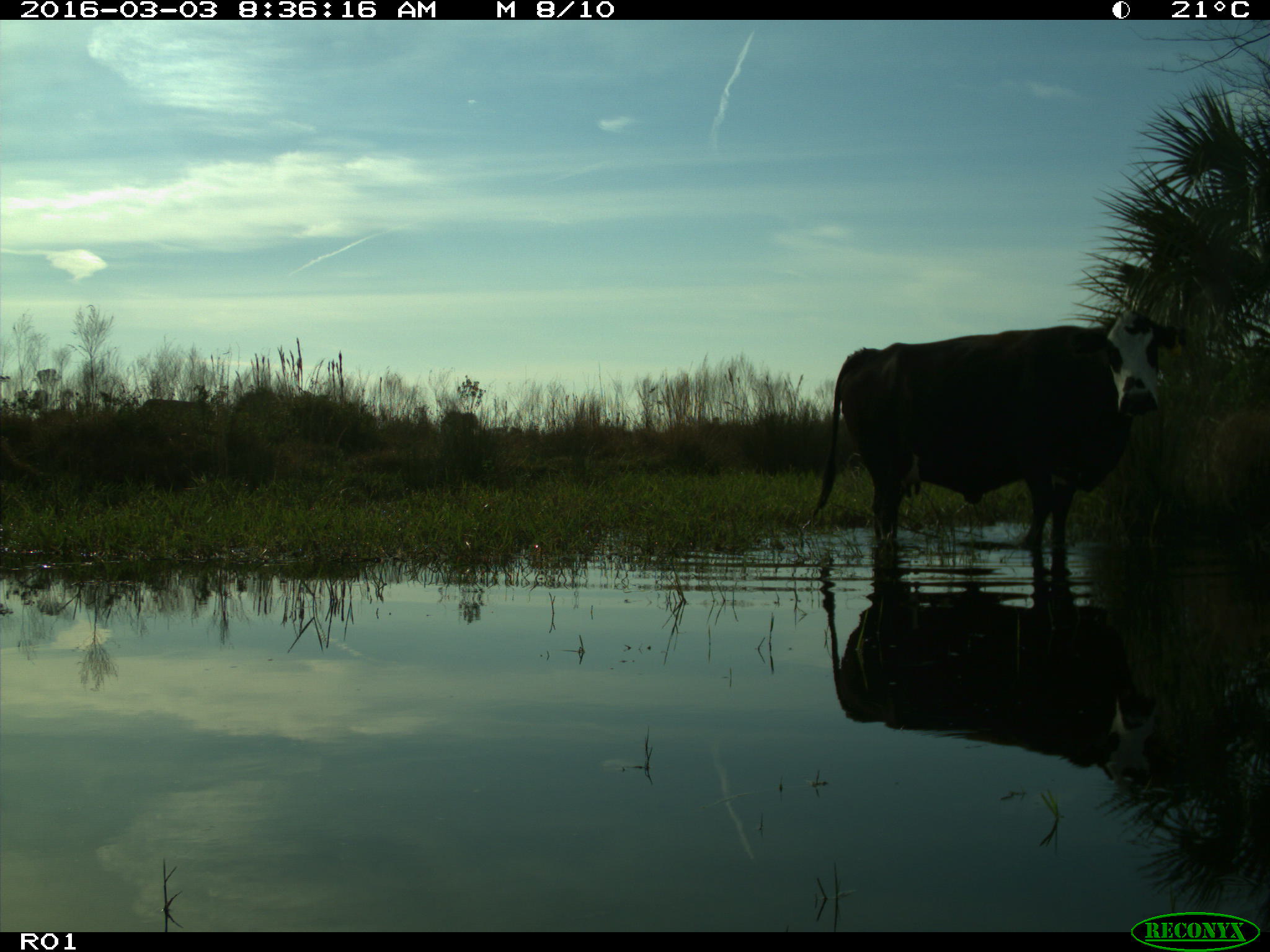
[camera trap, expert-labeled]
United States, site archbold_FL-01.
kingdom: Animalia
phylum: Chordata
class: Mammalia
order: Artiodactyla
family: Bovidae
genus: Bos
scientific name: Bos taurus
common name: domestic cow